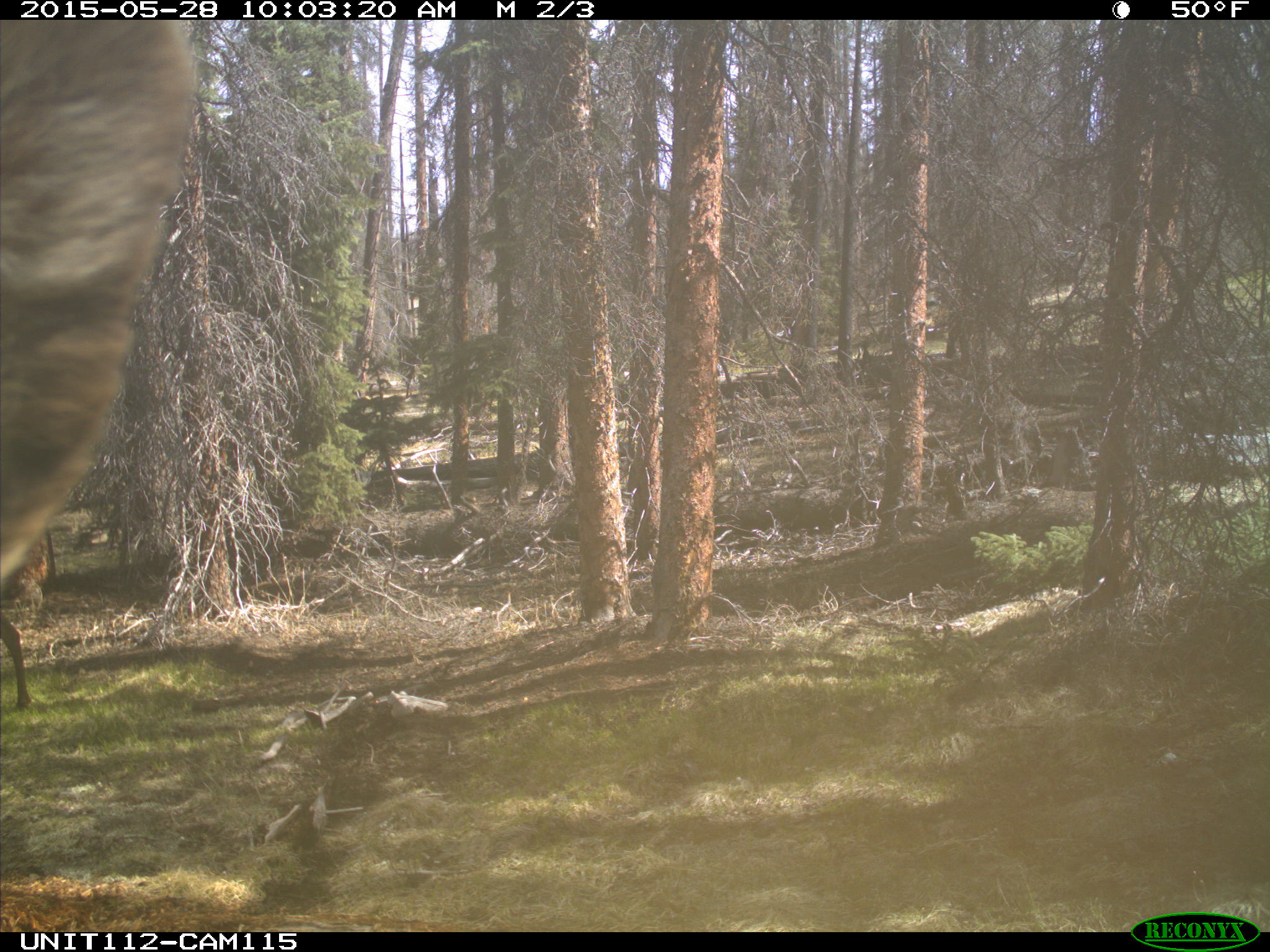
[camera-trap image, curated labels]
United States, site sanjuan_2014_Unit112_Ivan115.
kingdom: Animalia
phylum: Chordata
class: Mammalia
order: Artiodactyla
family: Cervidae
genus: Cervus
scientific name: Cervus elaphus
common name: red deer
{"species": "Cervus elaphus (red deer)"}